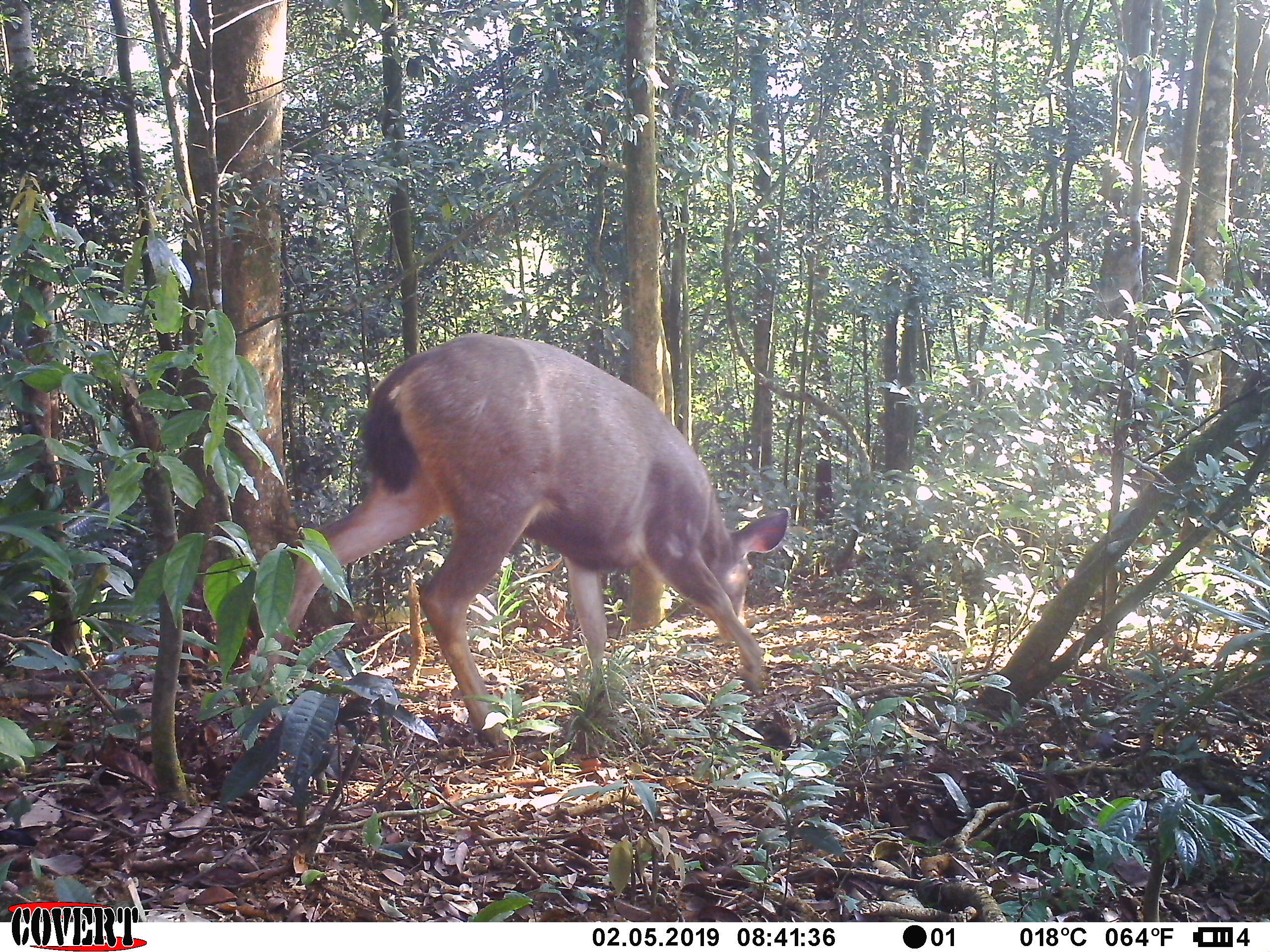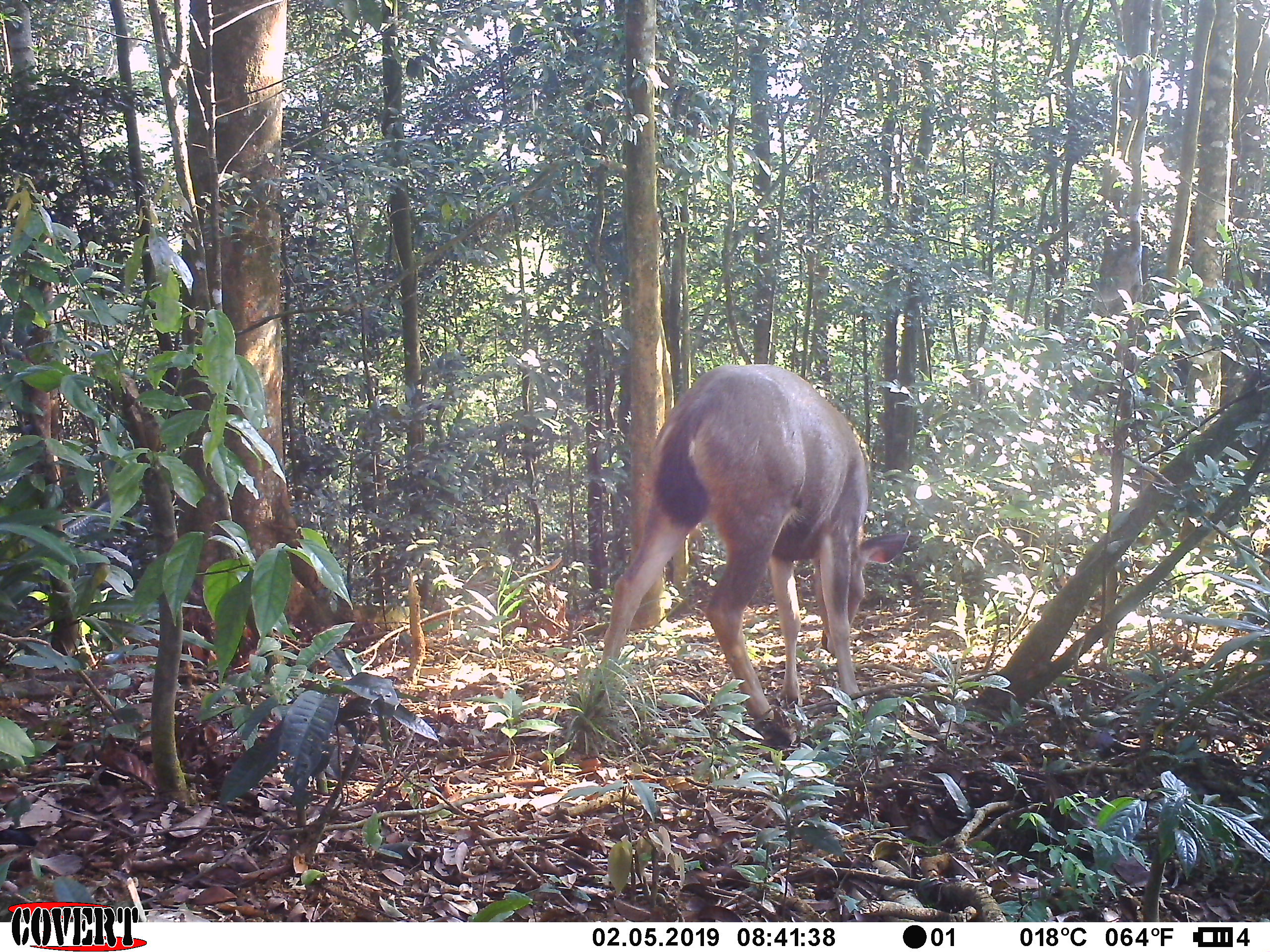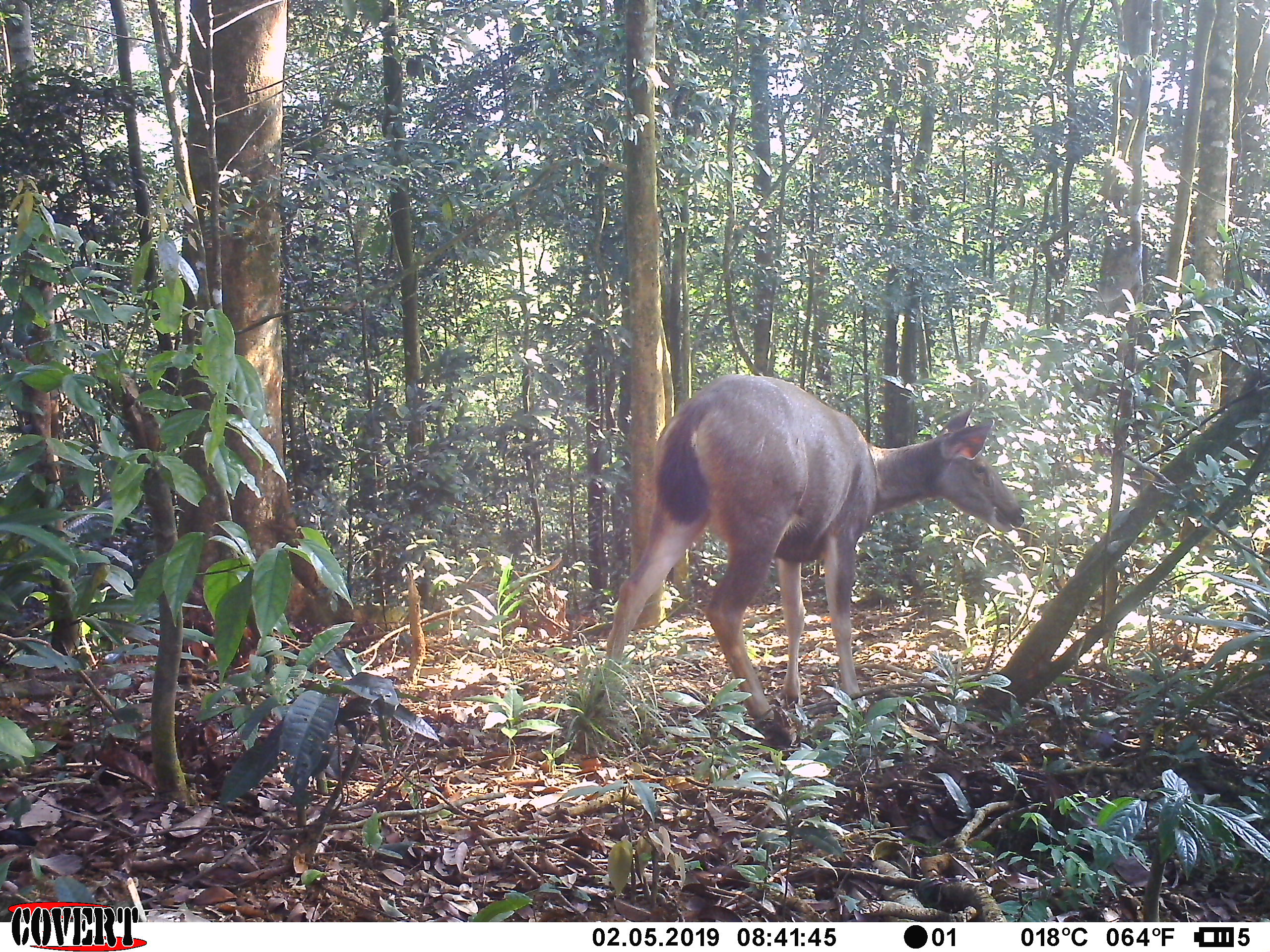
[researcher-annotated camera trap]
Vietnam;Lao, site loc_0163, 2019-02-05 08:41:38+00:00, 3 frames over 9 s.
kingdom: Animalia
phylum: Chordata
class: Mammalia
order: Artiodactyla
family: Cervidae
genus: Rusa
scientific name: Rusa unicolor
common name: sambar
Sambar (Rusa unicolor). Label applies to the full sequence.